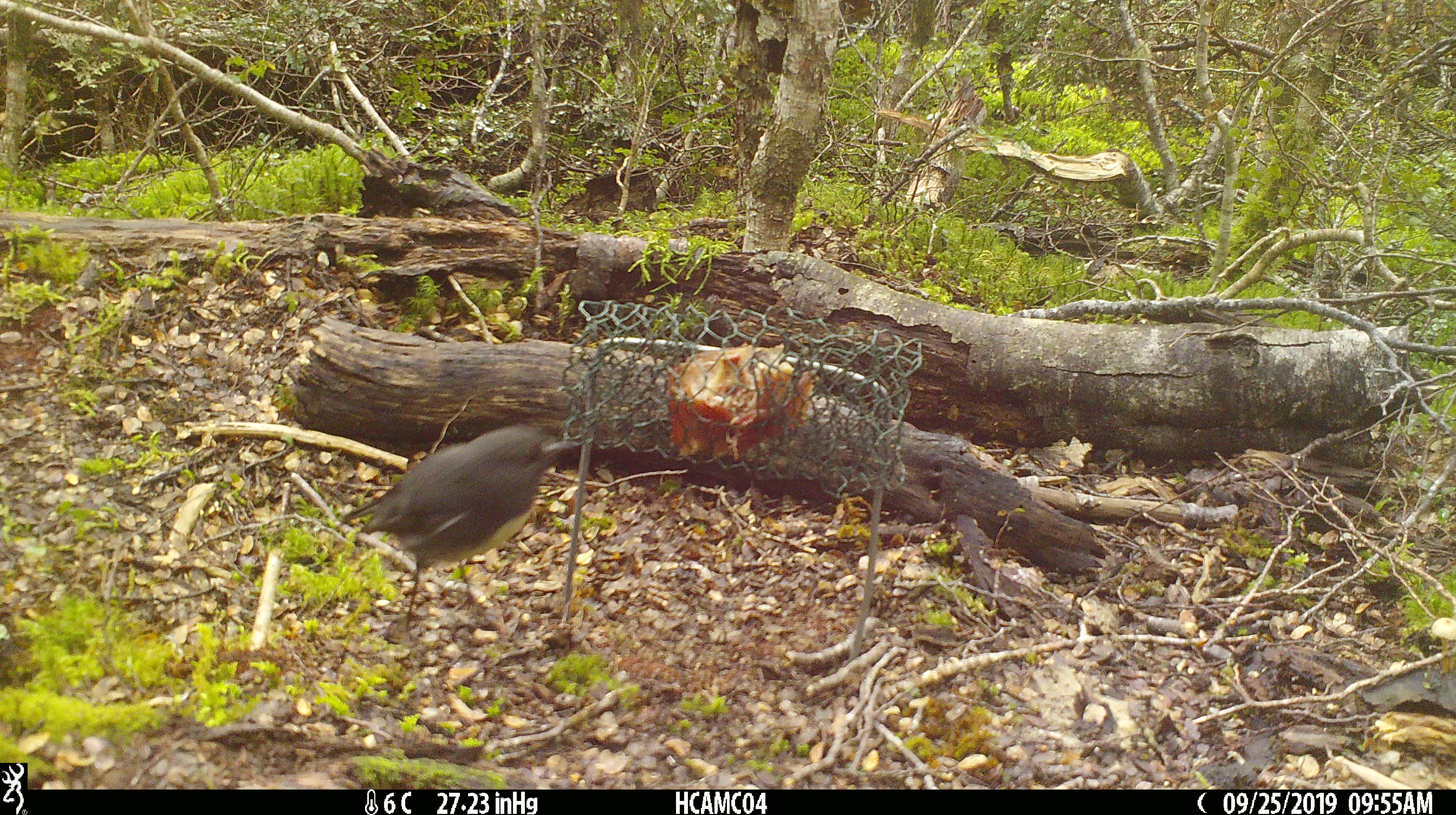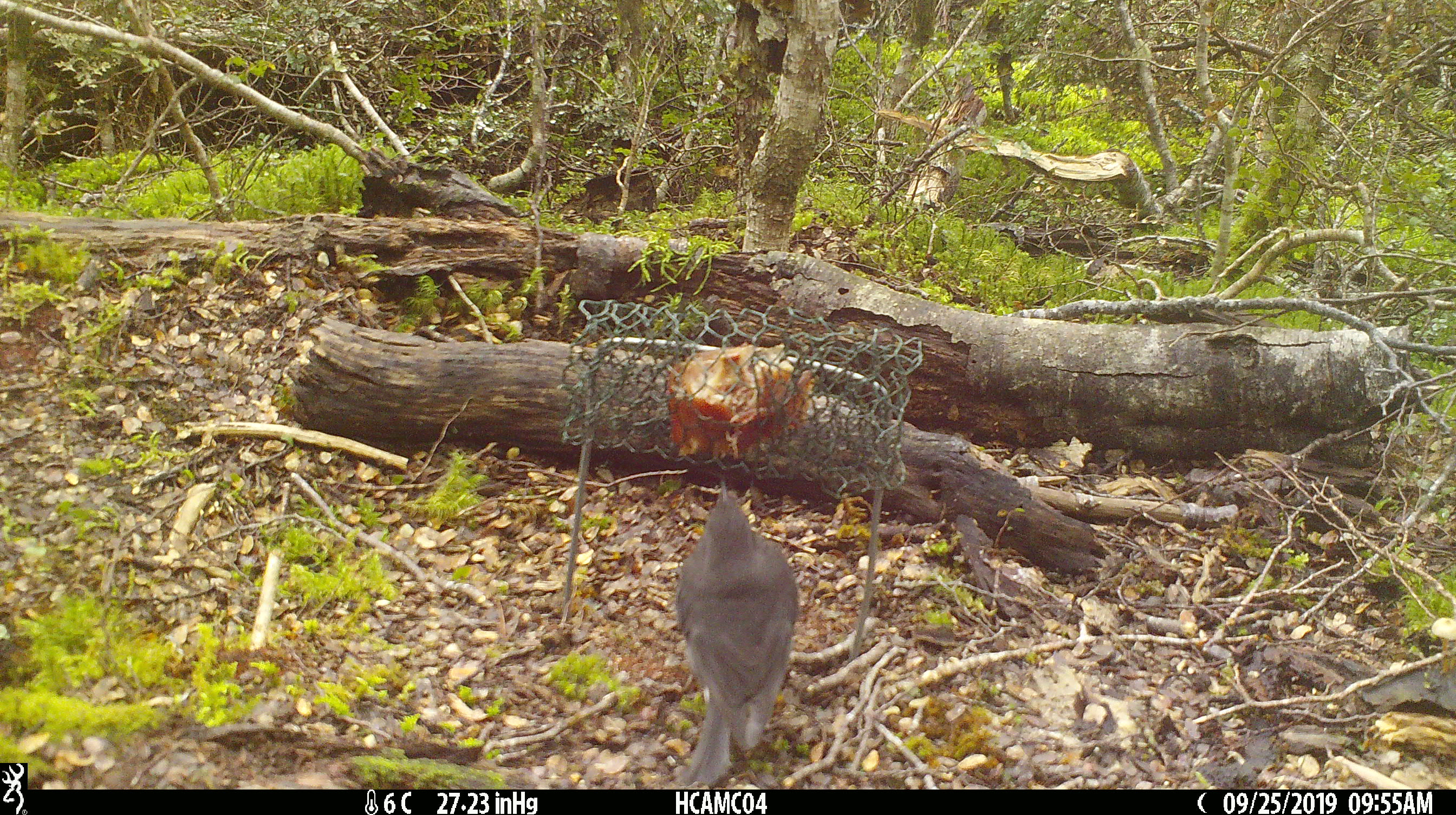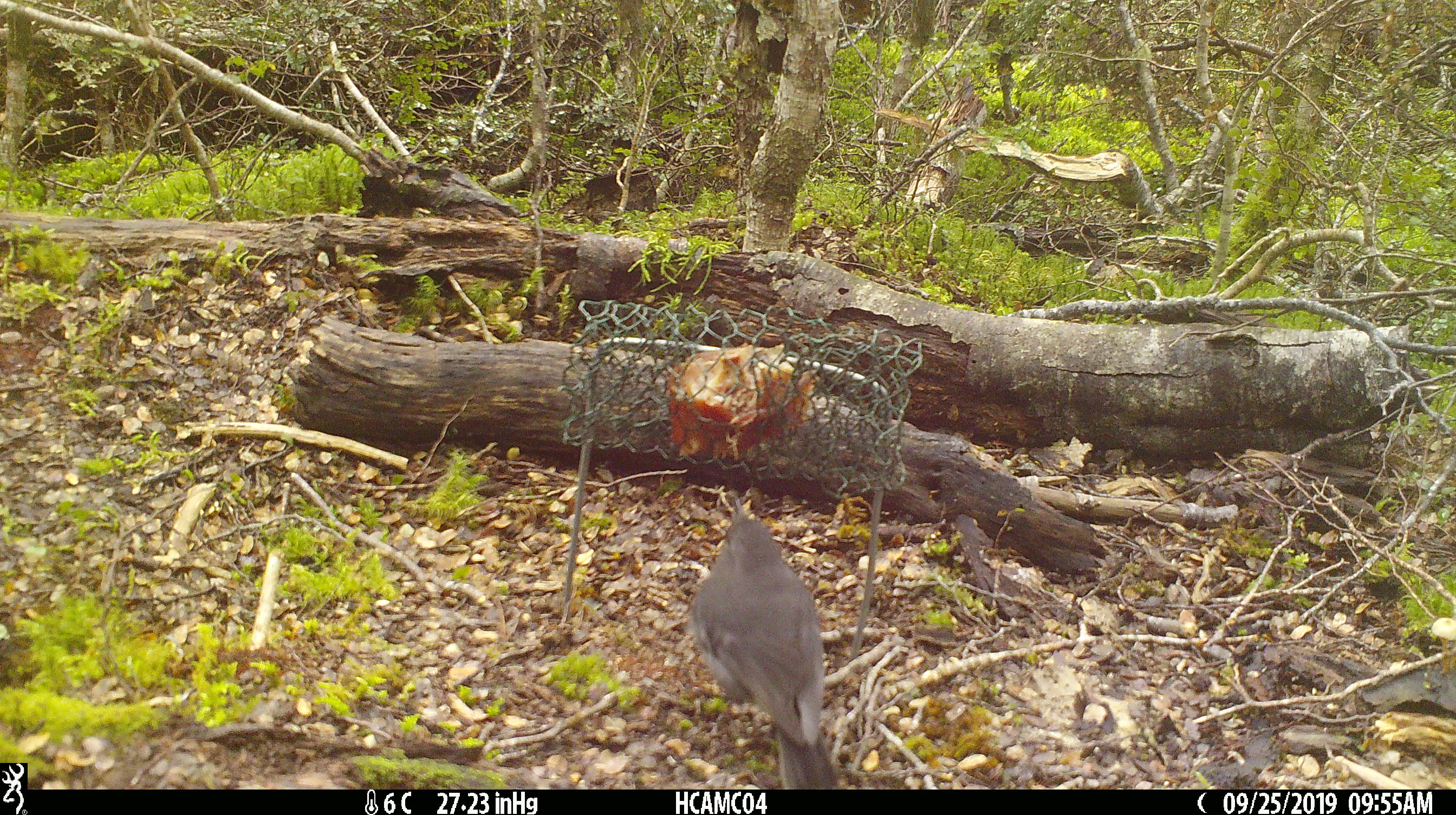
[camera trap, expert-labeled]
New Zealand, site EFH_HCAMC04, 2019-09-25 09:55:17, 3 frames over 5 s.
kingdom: Animalia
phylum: Chordata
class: Aves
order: Passeriformes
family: Petroicidae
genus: Petroica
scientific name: Petroica australis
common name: new zealand robin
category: robin